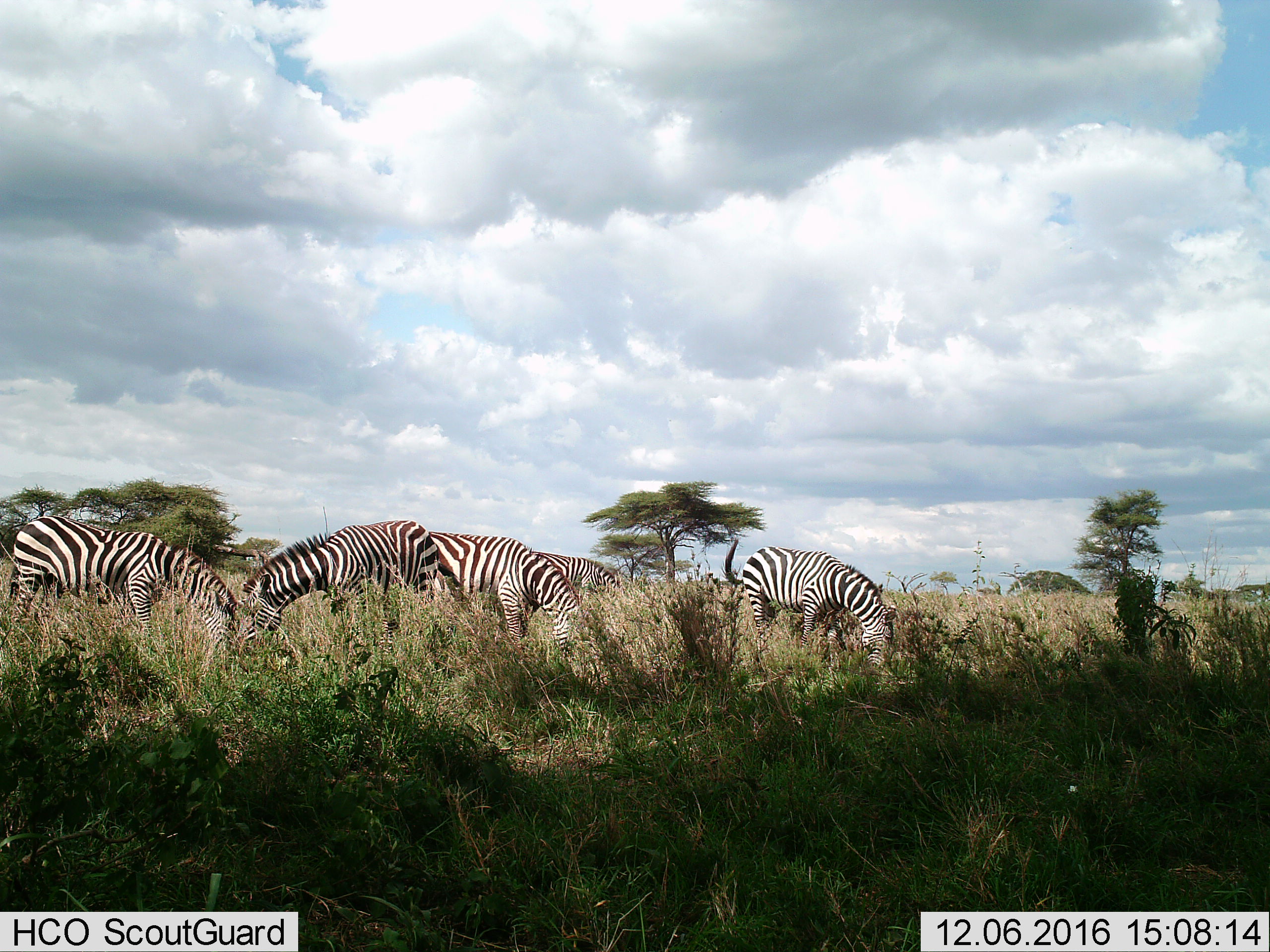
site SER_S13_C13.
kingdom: Animalia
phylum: Chordata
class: Mammalia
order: Perissodactyla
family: Equidae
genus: Equus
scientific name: Equus quagga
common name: plains zebra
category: zebraplains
Zebraplains (plains zebra) (Equus quagga), count 5. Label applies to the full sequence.